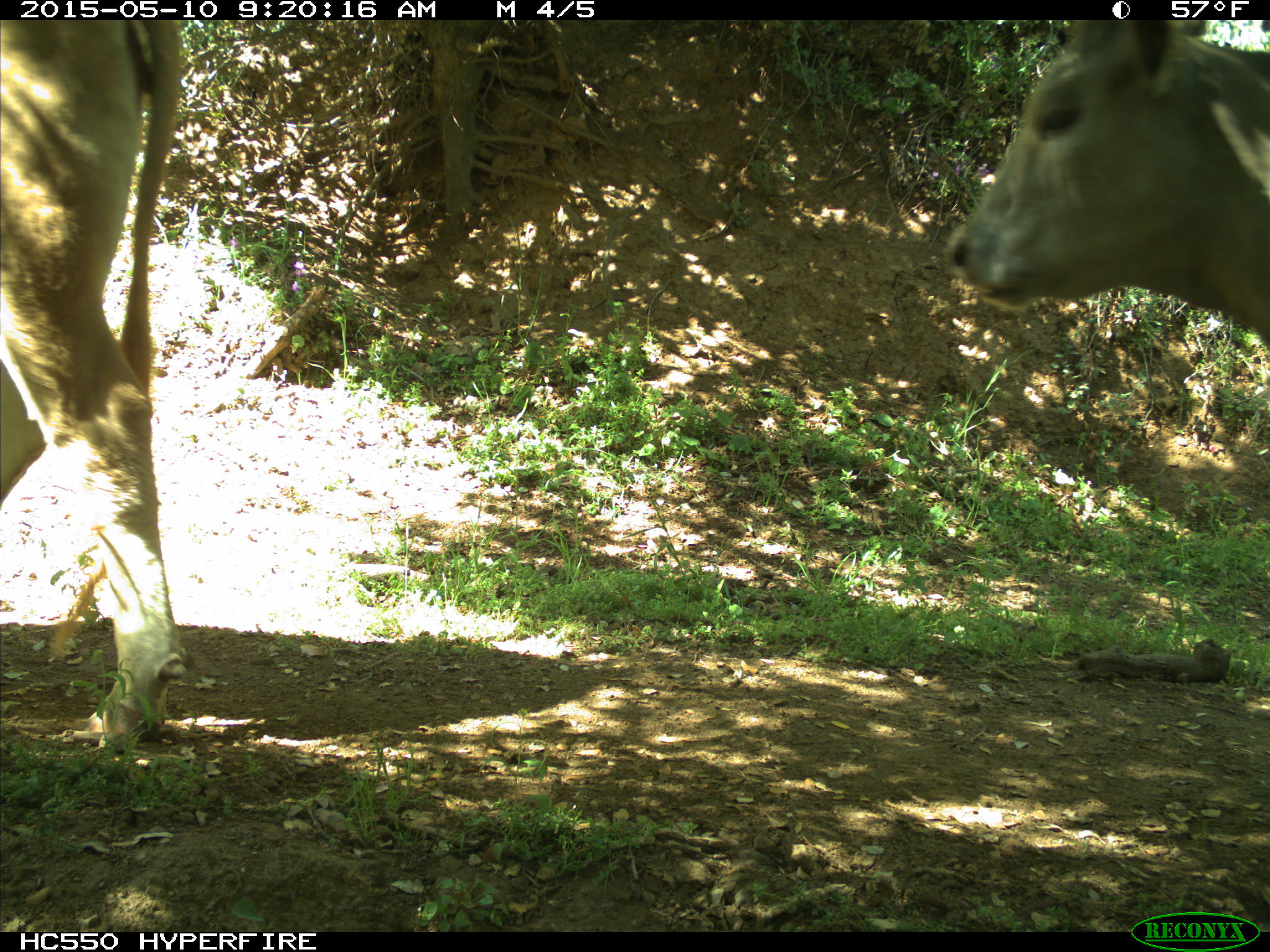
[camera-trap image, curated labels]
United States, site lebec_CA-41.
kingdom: Animalia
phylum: Chordata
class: Mammalia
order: Artiodactyla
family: Bovidae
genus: Bos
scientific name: Bos taurus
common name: domestic cow